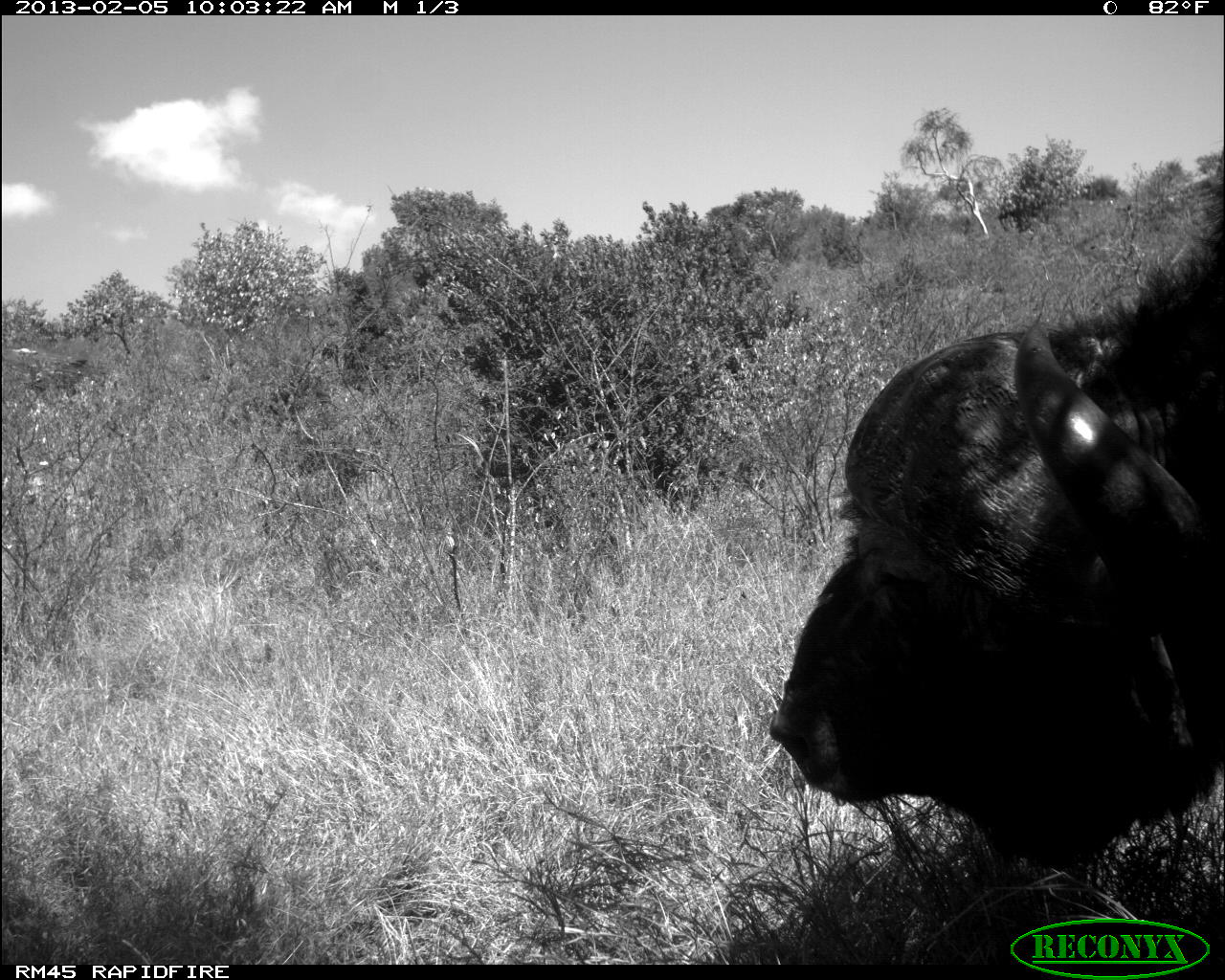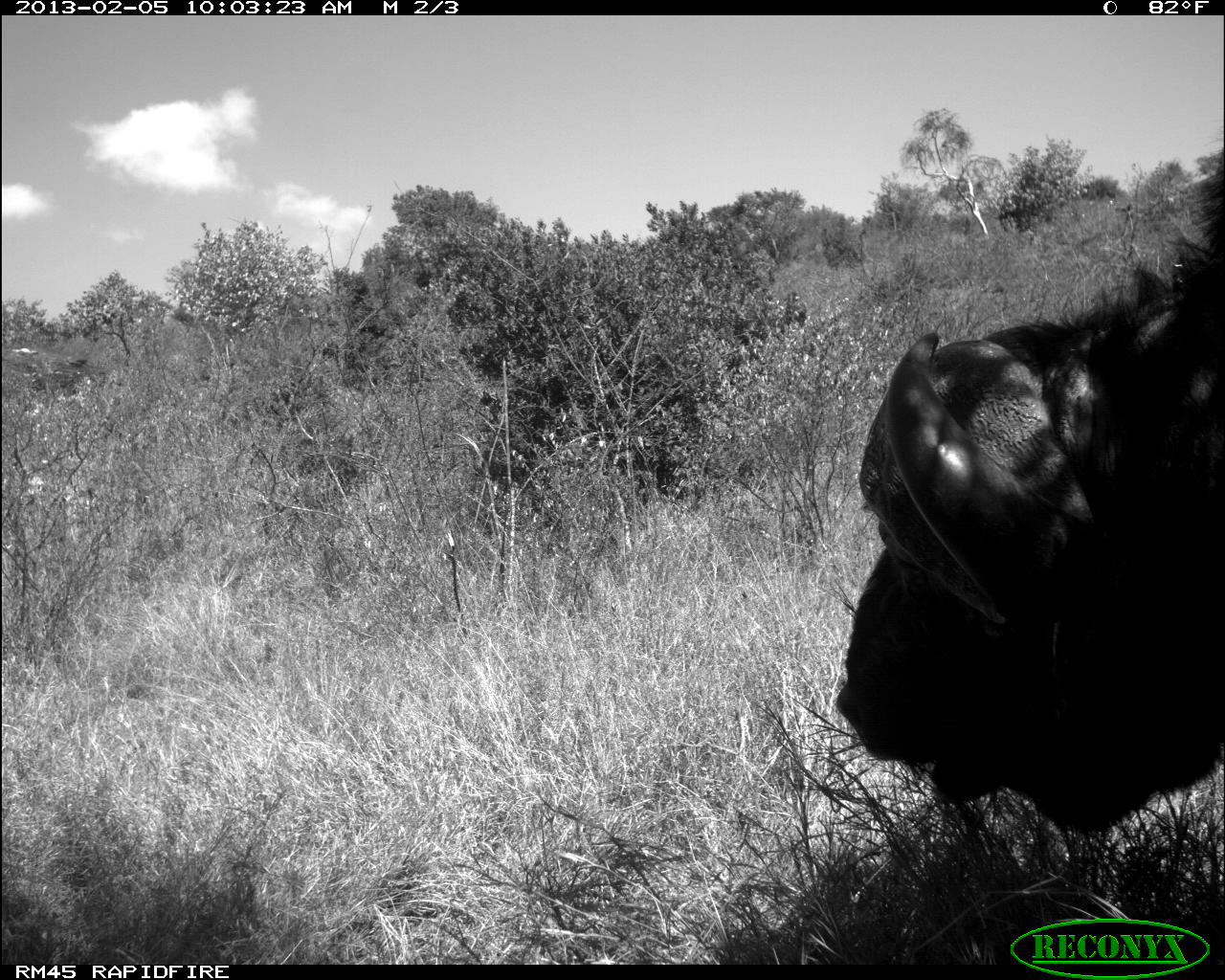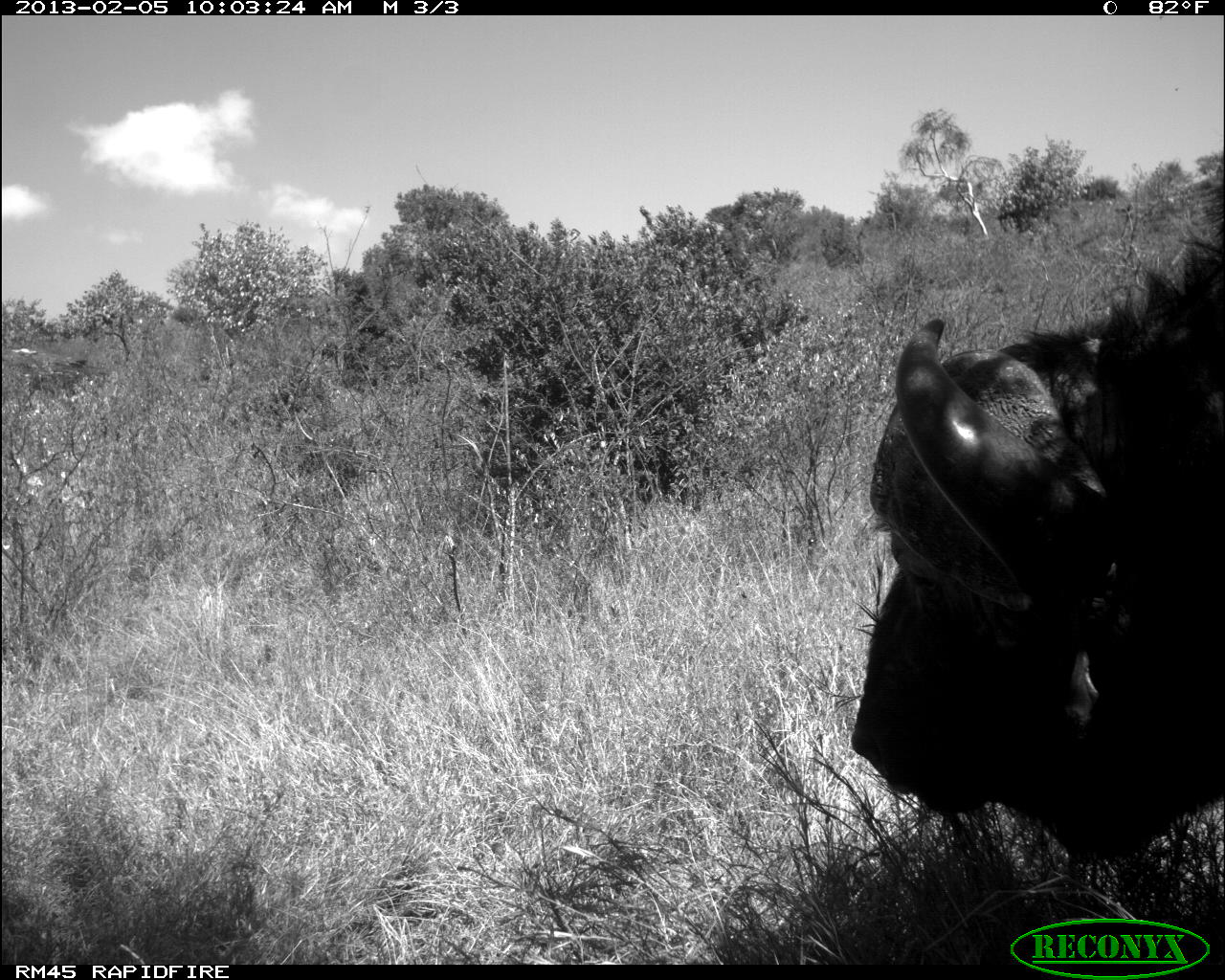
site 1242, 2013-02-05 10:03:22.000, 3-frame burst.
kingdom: Animalia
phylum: Chordata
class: Mammalia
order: Artiodactyla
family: Bovidae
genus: Syncerus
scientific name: Syncerus caffer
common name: african buffalo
Syncerus caffer (african buffalo), count 1.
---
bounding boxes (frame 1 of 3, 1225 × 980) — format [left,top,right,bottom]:
syncerus caffer: [767,178,1225,872]